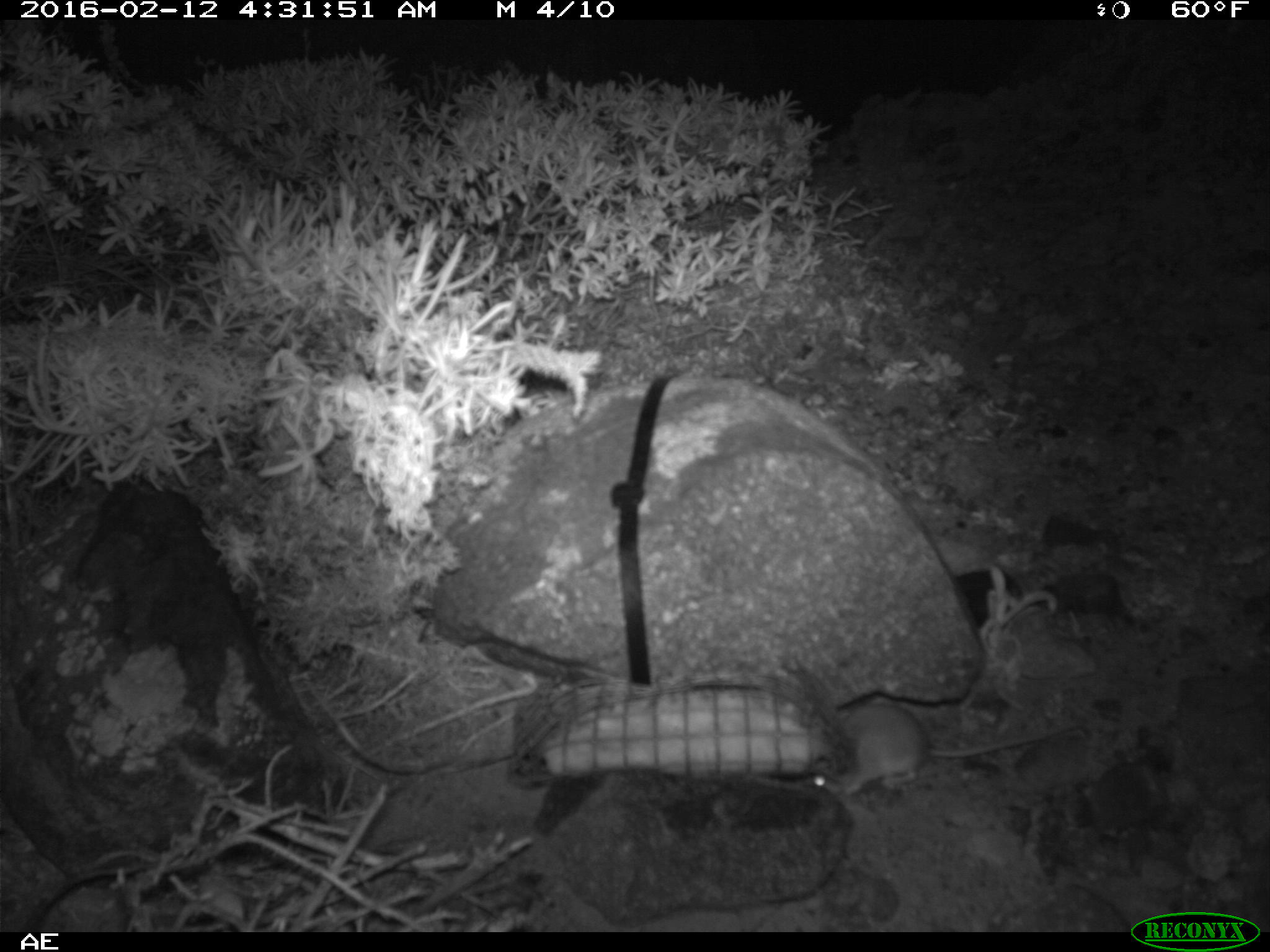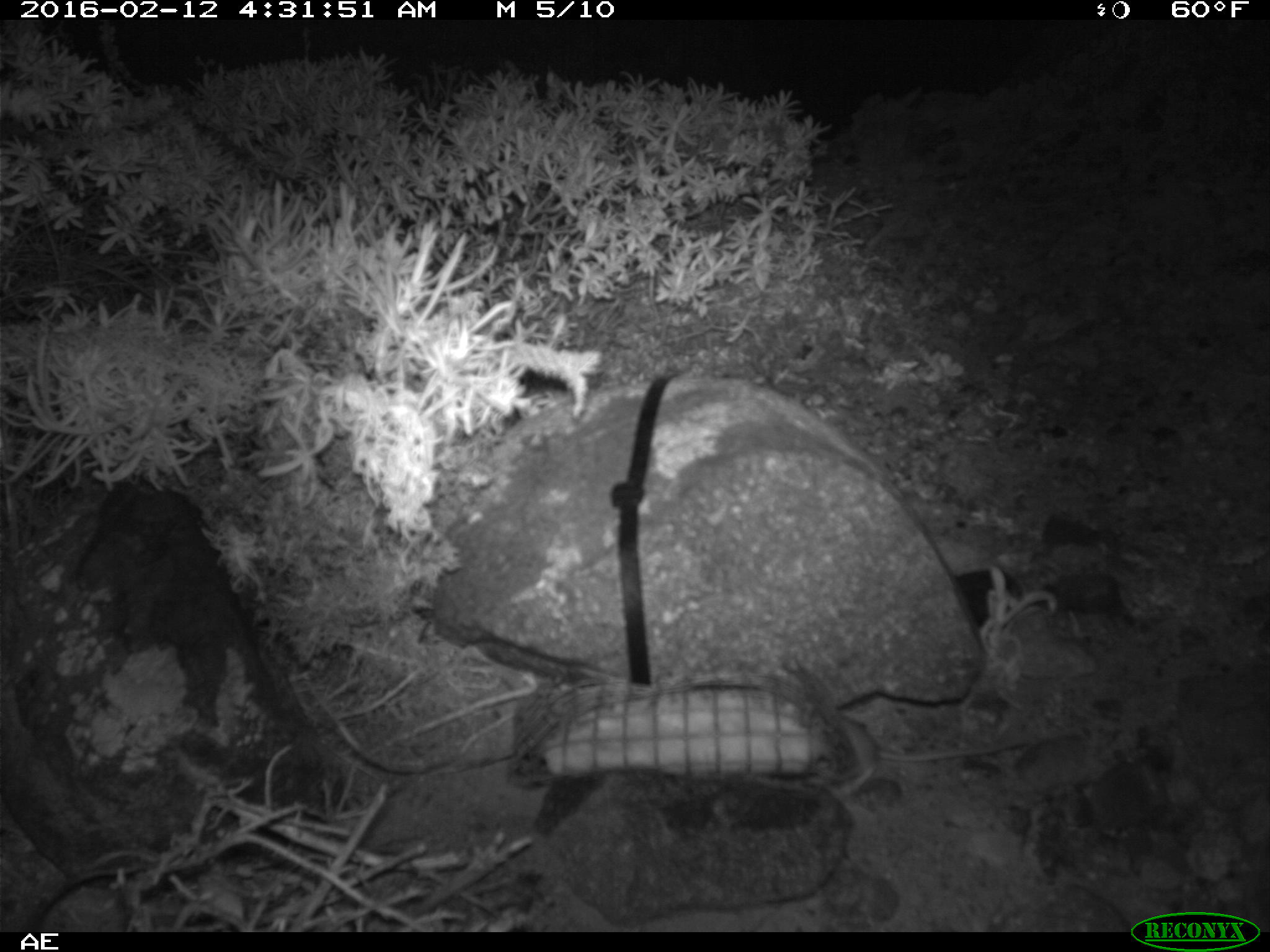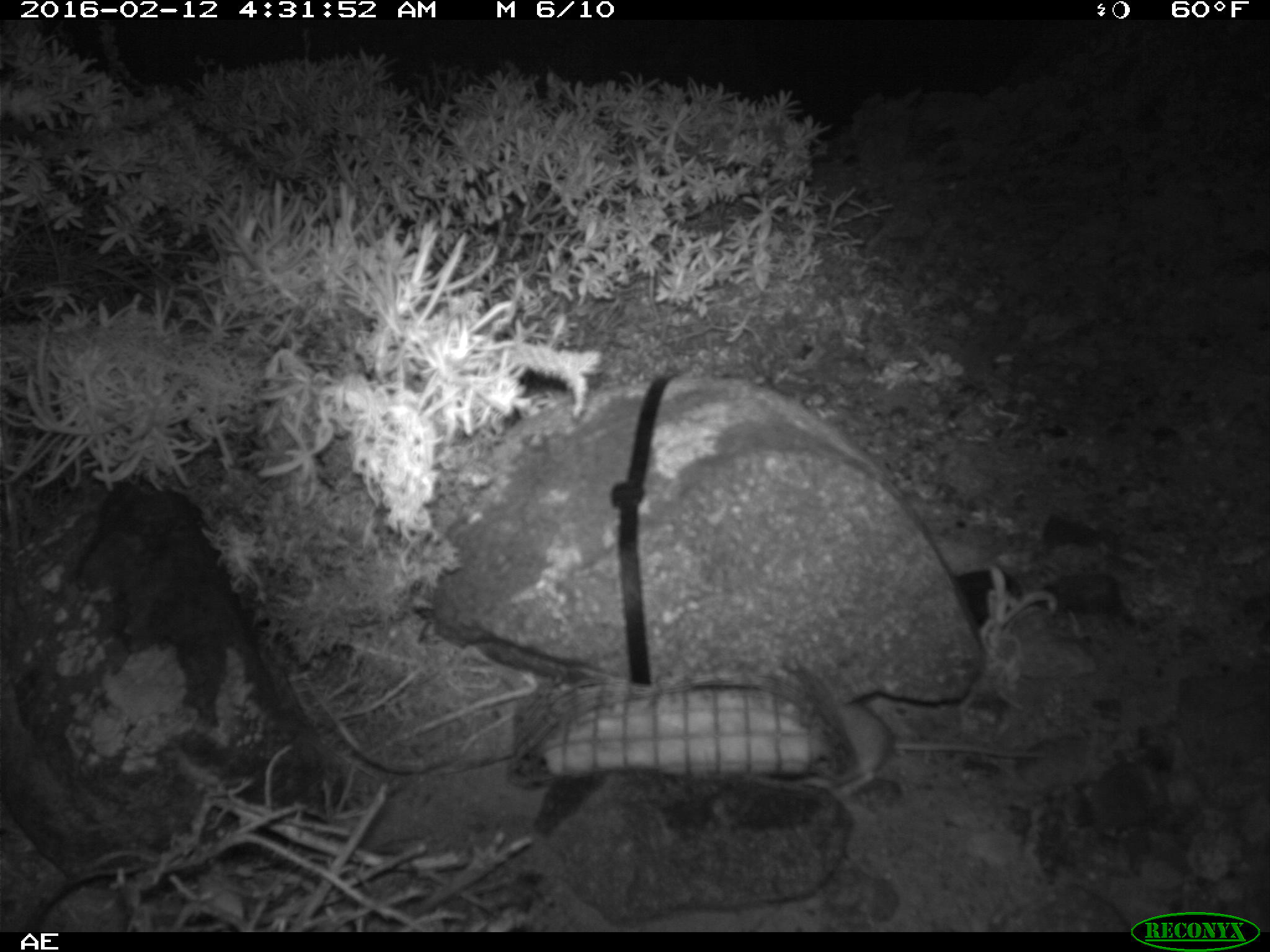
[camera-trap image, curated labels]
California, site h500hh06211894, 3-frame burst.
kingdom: Animalia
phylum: Chordata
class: Mammalia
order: Rodentia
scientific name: Rodentia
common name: rodent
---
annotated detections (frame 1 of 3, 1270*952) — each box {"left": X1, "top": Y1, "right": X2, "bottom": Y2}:
rodent: {"left": 814, "top": 702, "right": 1079, "bottom": 796}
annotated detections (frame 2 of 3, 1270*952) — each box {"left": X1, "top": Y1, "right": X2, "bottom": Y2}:
rodent: {"left": 832, "top": 714, "right": 1031, "bottom": 794}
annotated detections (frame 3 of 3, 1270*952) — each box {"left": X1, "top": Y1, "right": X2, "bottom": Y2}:
rodent: {"left": 835, "top": 697, "right": 1046, "bottom": 803}